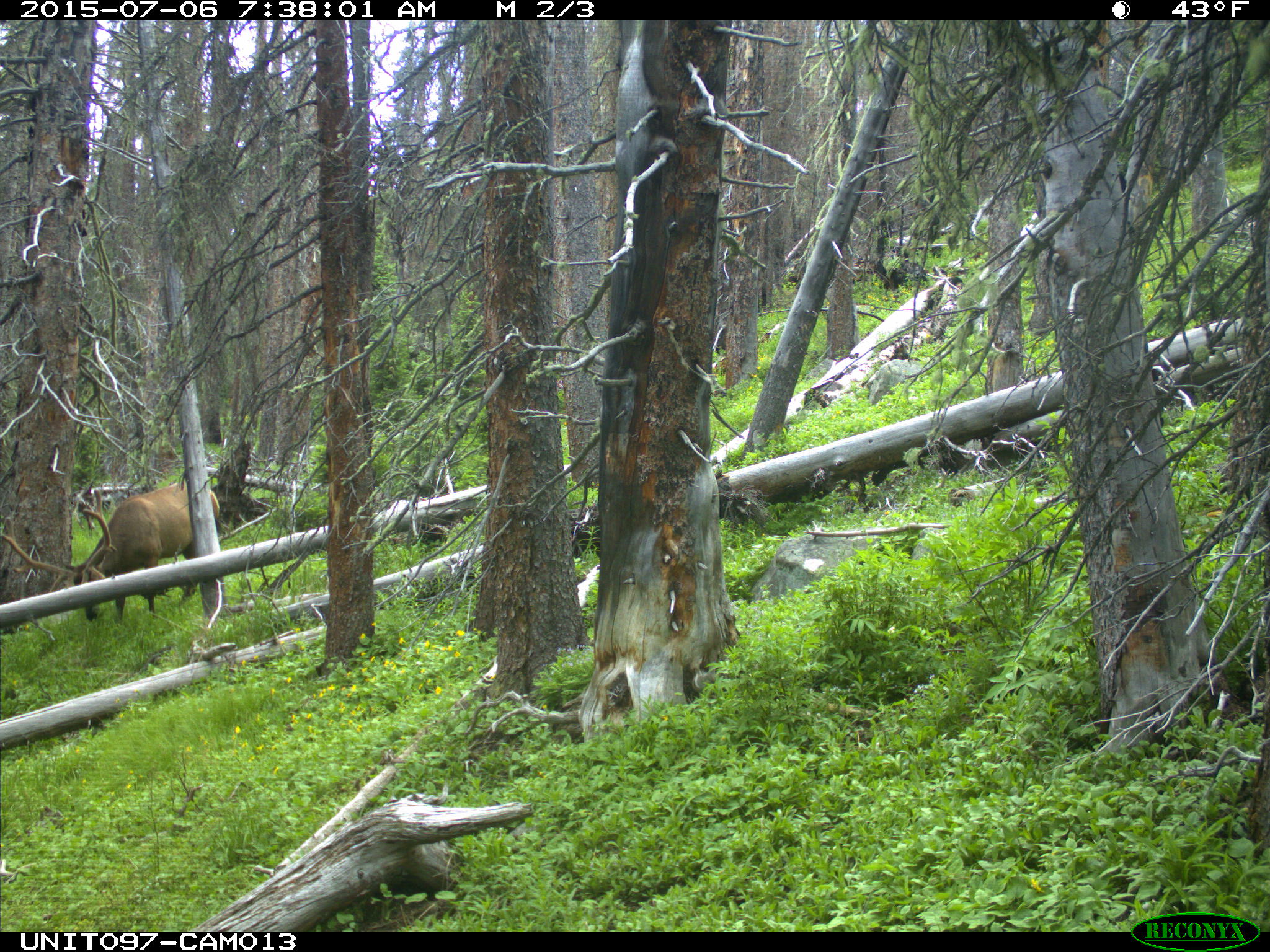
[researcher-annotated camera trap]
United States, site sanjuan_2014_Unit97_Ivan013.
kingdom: Animalia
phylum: Chordata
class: Mammalia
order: Artiodactyla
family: Cervidae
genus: Cervus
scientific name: Cervus elaphus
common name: red deer